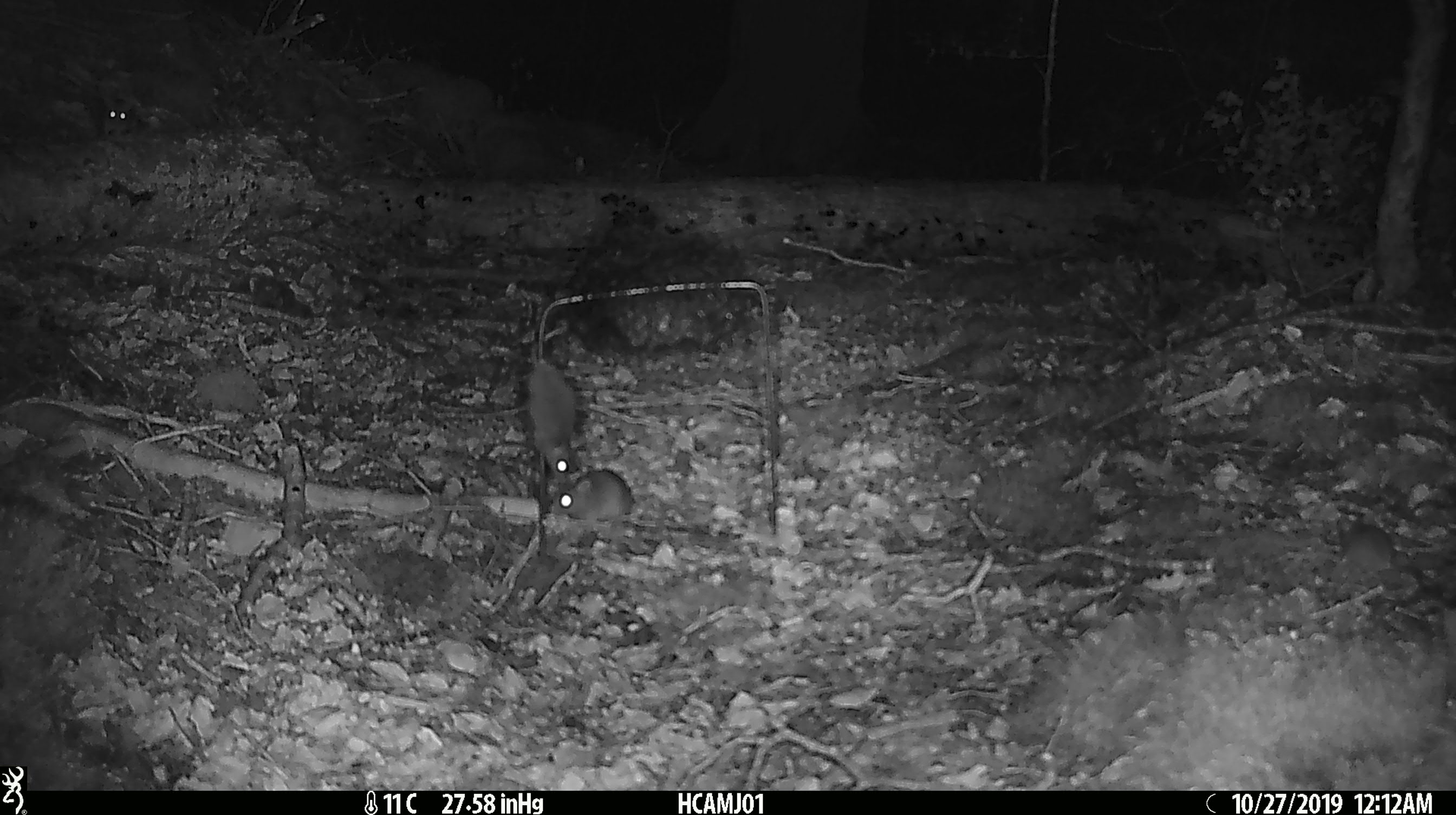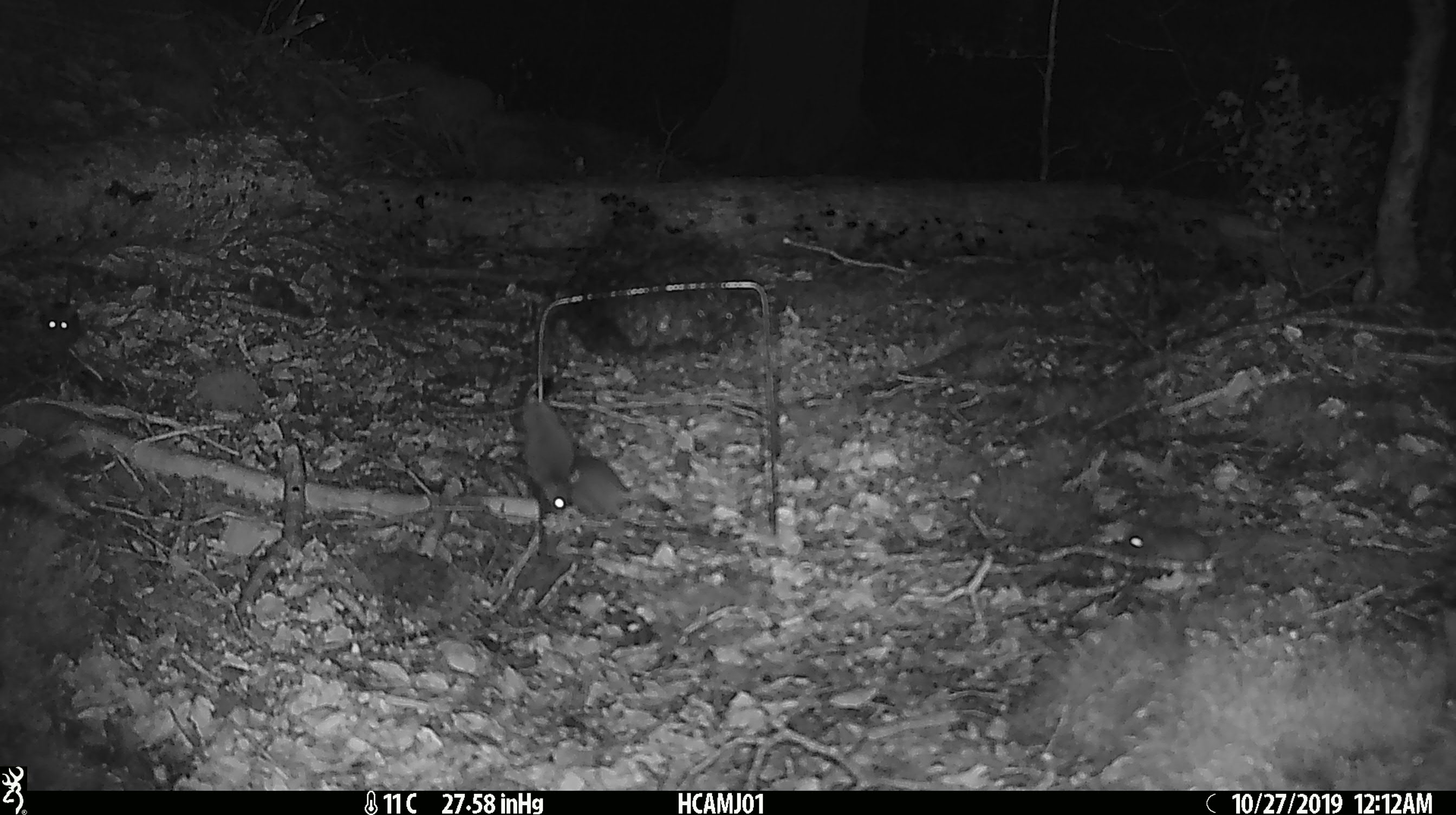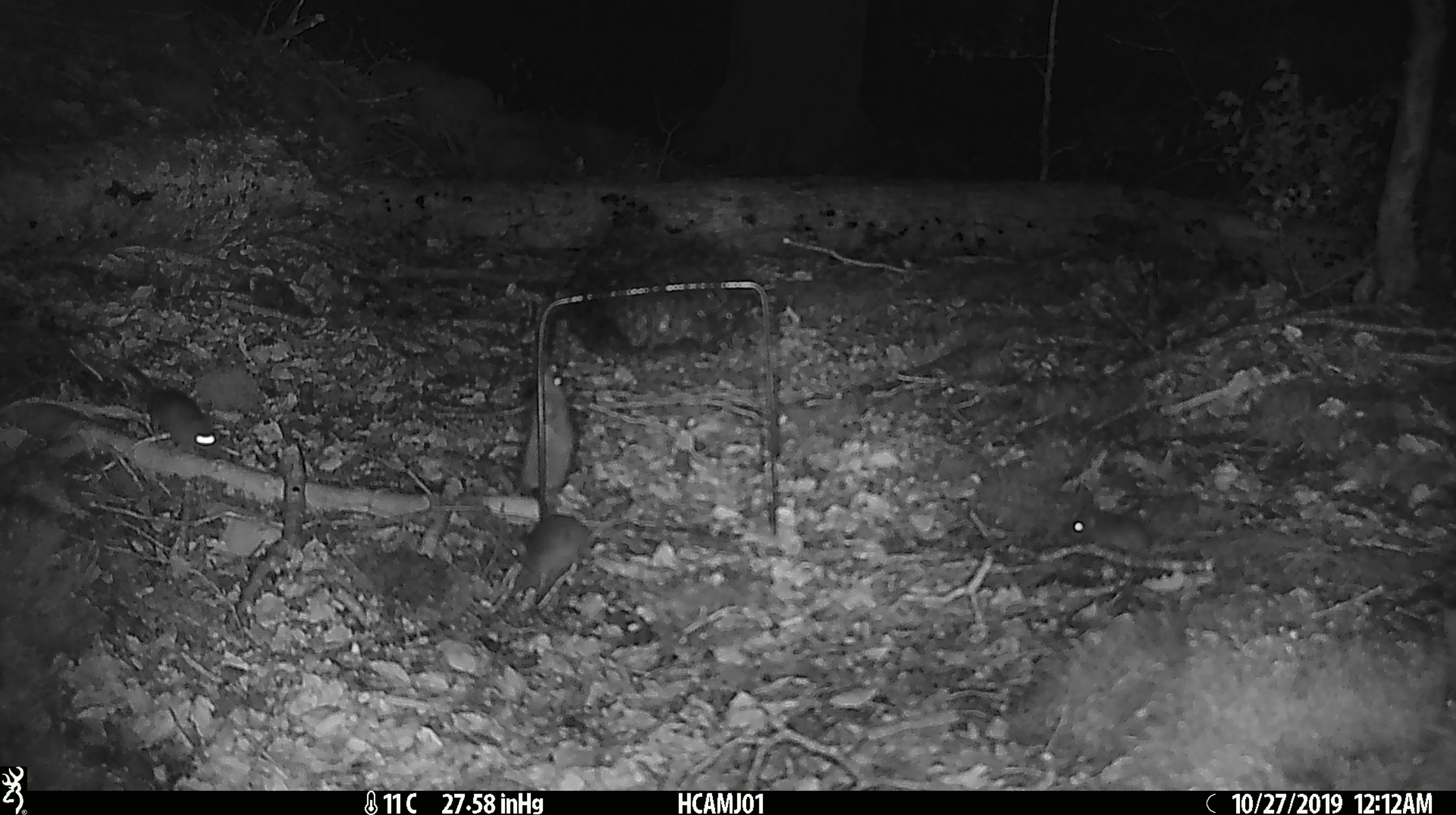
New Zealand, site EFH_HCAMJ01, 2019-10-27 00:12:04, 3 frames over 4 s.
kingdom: Animalia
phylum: Chordata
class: Mammalia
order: Rodentia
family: Muridae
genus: Mus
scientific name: Mus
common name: mouse